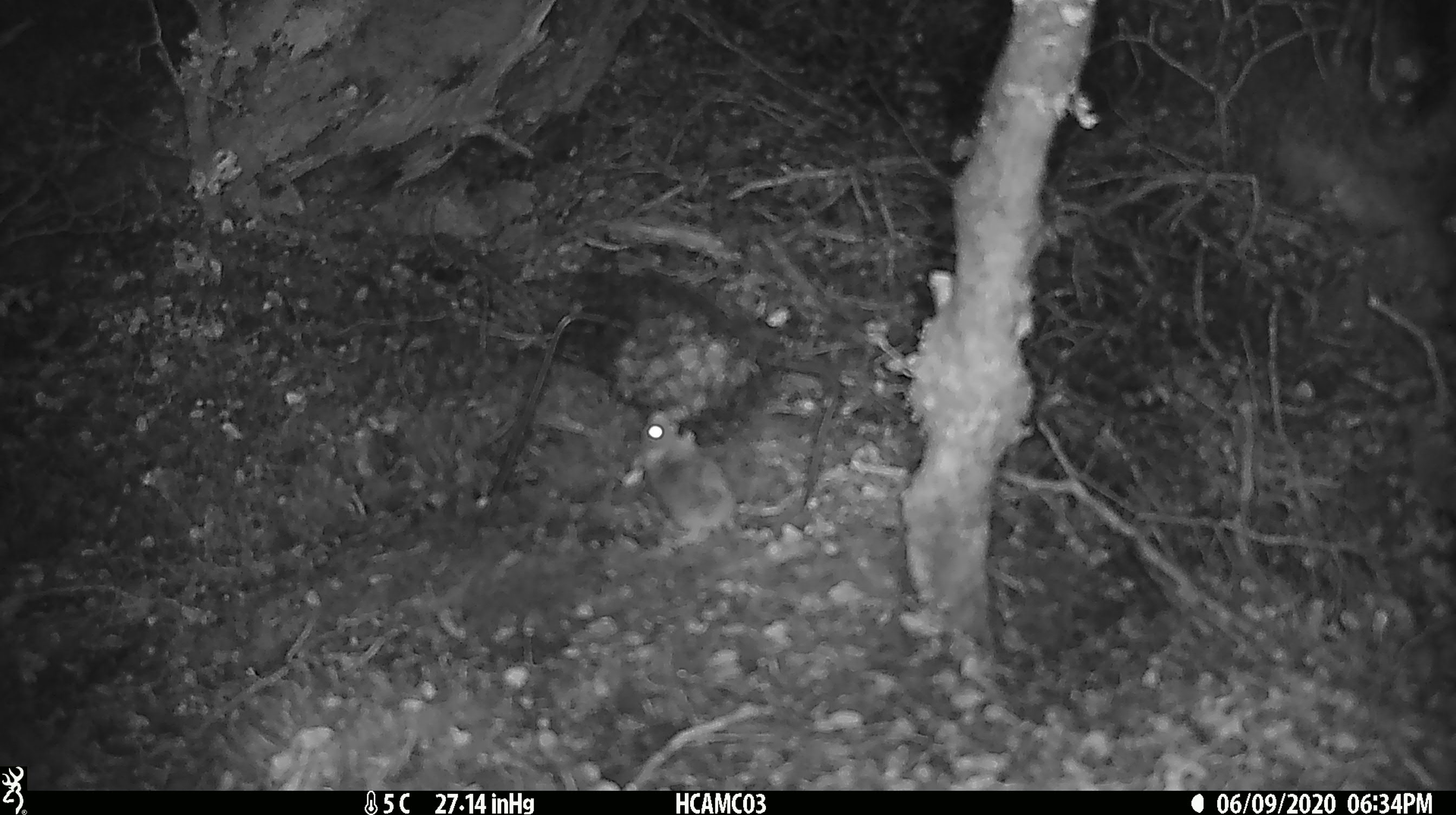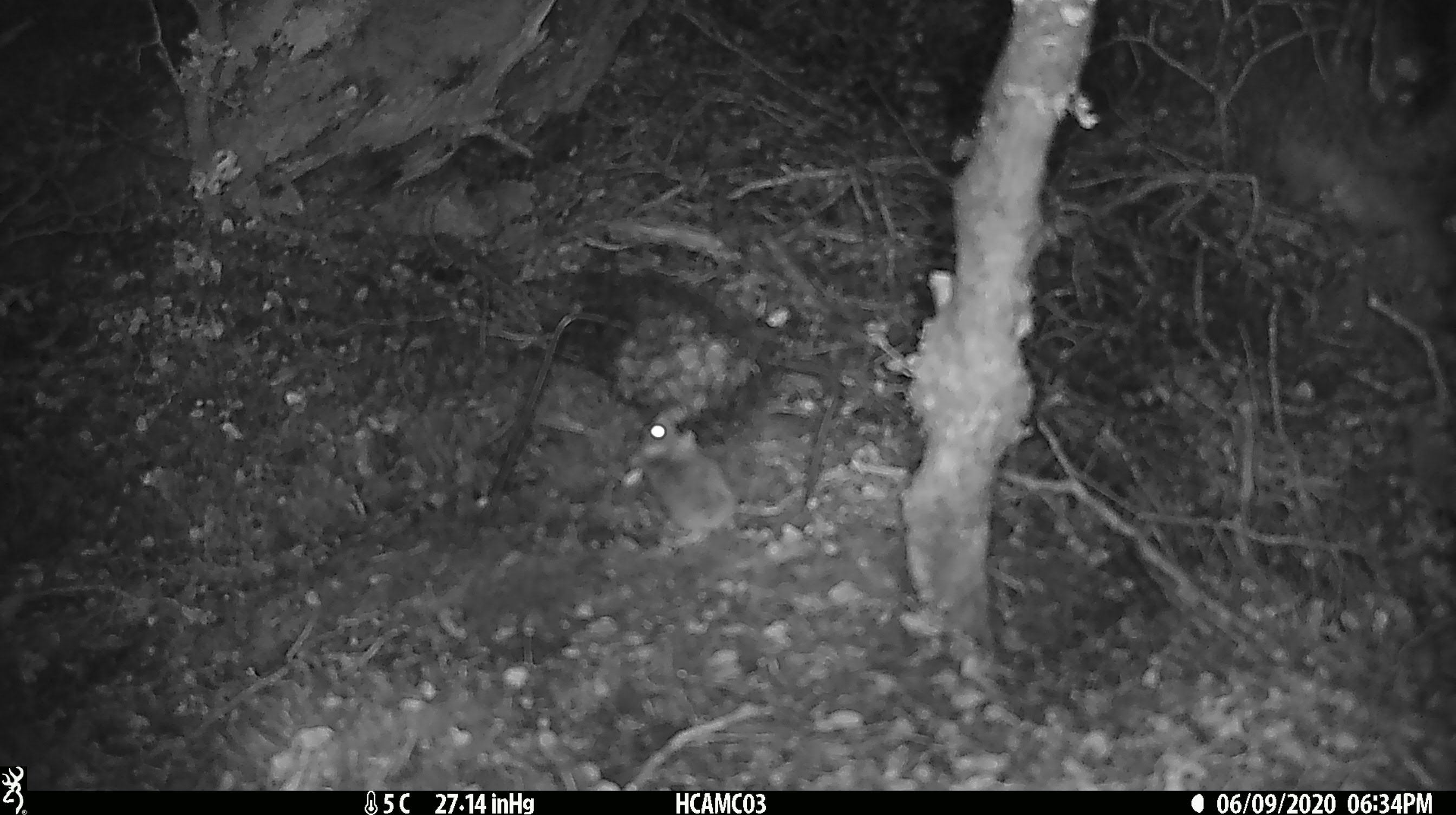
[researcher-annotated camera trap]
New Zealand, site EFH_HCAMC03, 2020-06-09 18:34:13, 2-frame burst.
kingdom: Animalia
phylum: Chordata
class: Mammalia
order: Rodentia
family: Muridae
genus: Mus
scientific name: Mus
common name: mouse